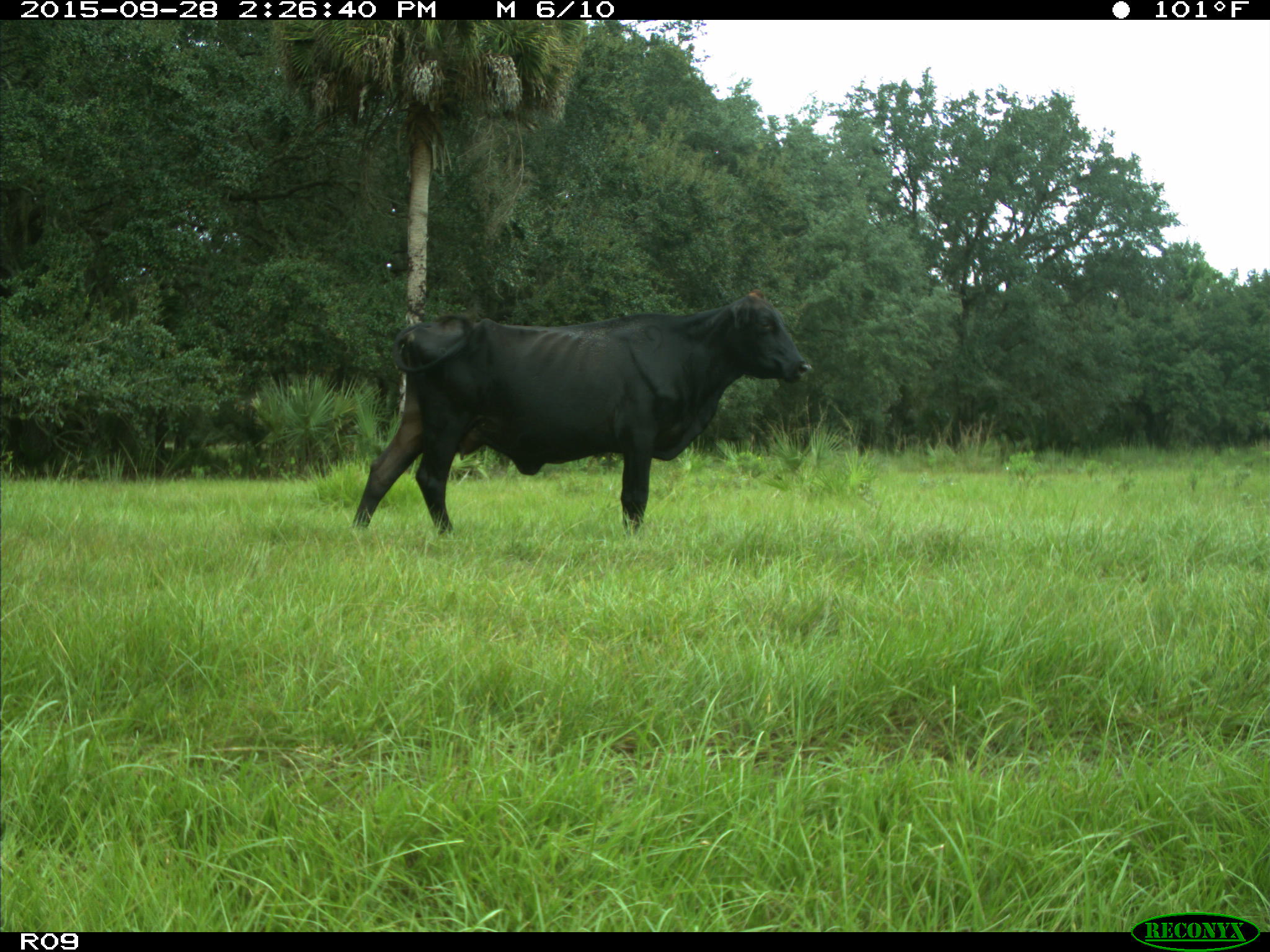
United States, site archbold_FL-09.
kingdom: Animalia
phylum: Chordata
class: Mammalia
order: Artiodactyla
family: Bovidae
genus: Bos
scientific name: Bos taurus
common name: domestic cow